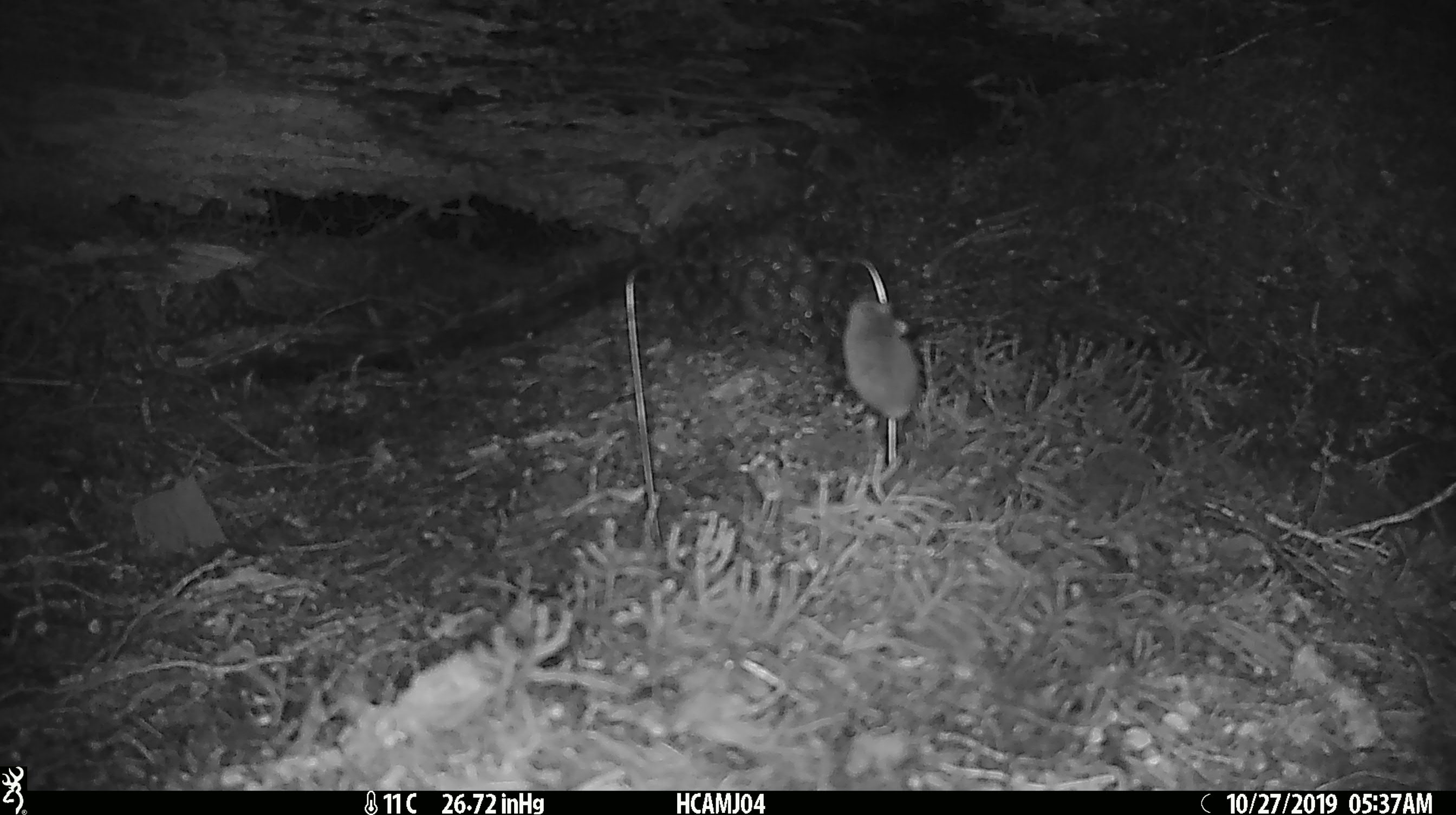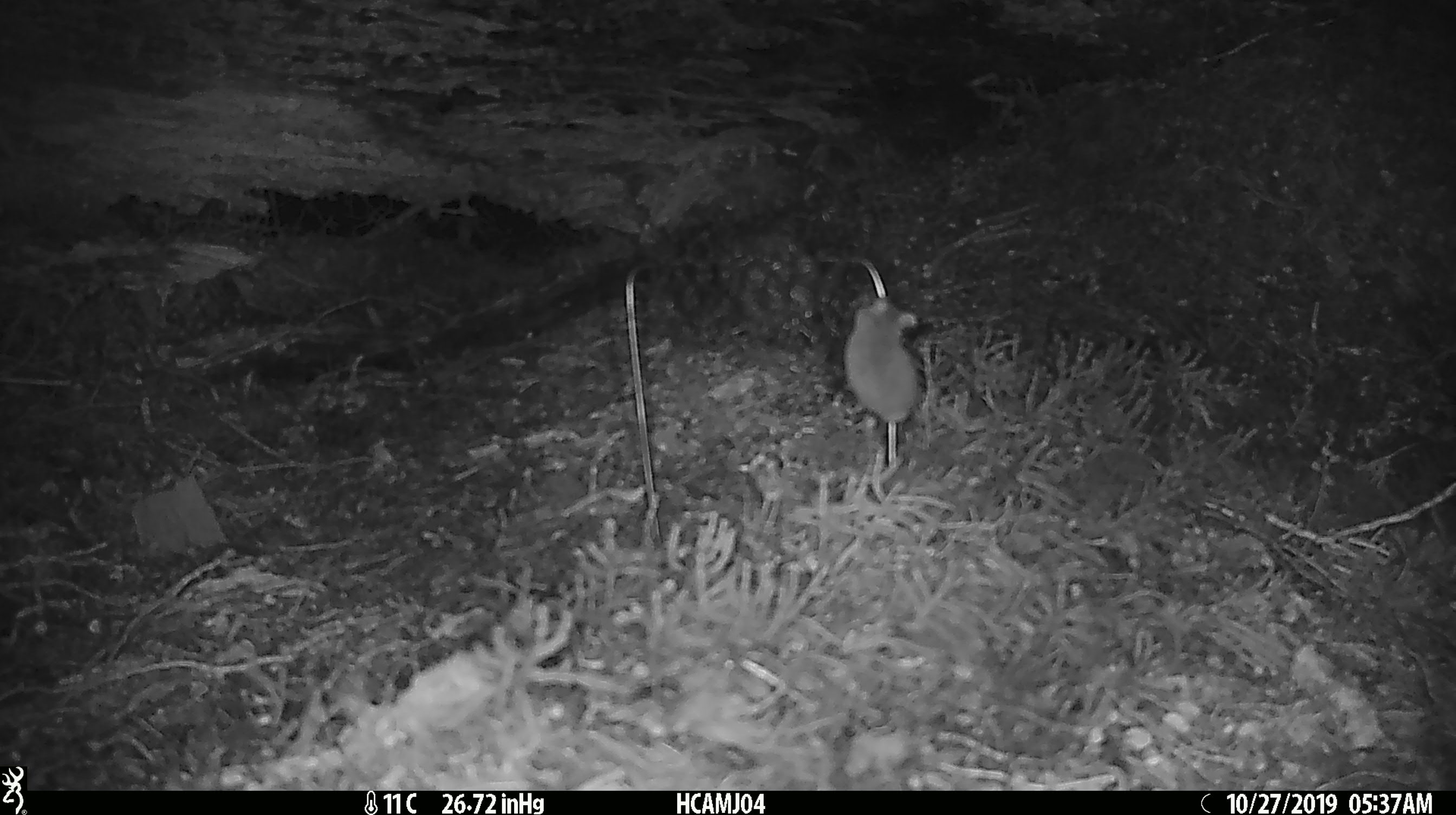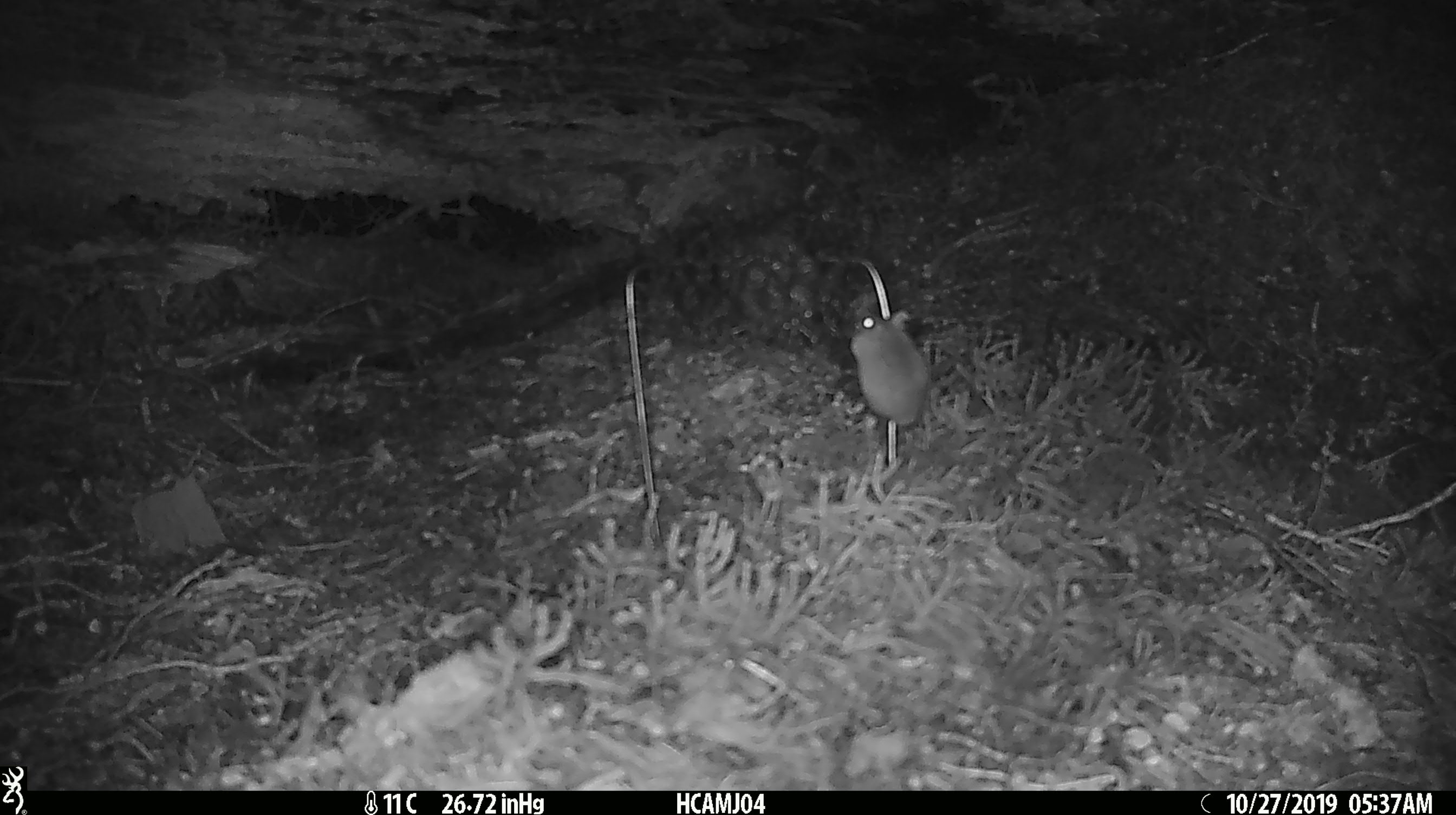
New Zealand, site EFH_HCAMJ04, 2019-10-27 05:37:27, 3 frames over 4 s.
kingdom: Animalia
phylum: Chordata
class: Mammalia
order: Rodentia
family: Muridae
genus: Mus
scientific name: Mus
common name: mouse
Mouse (Mus).